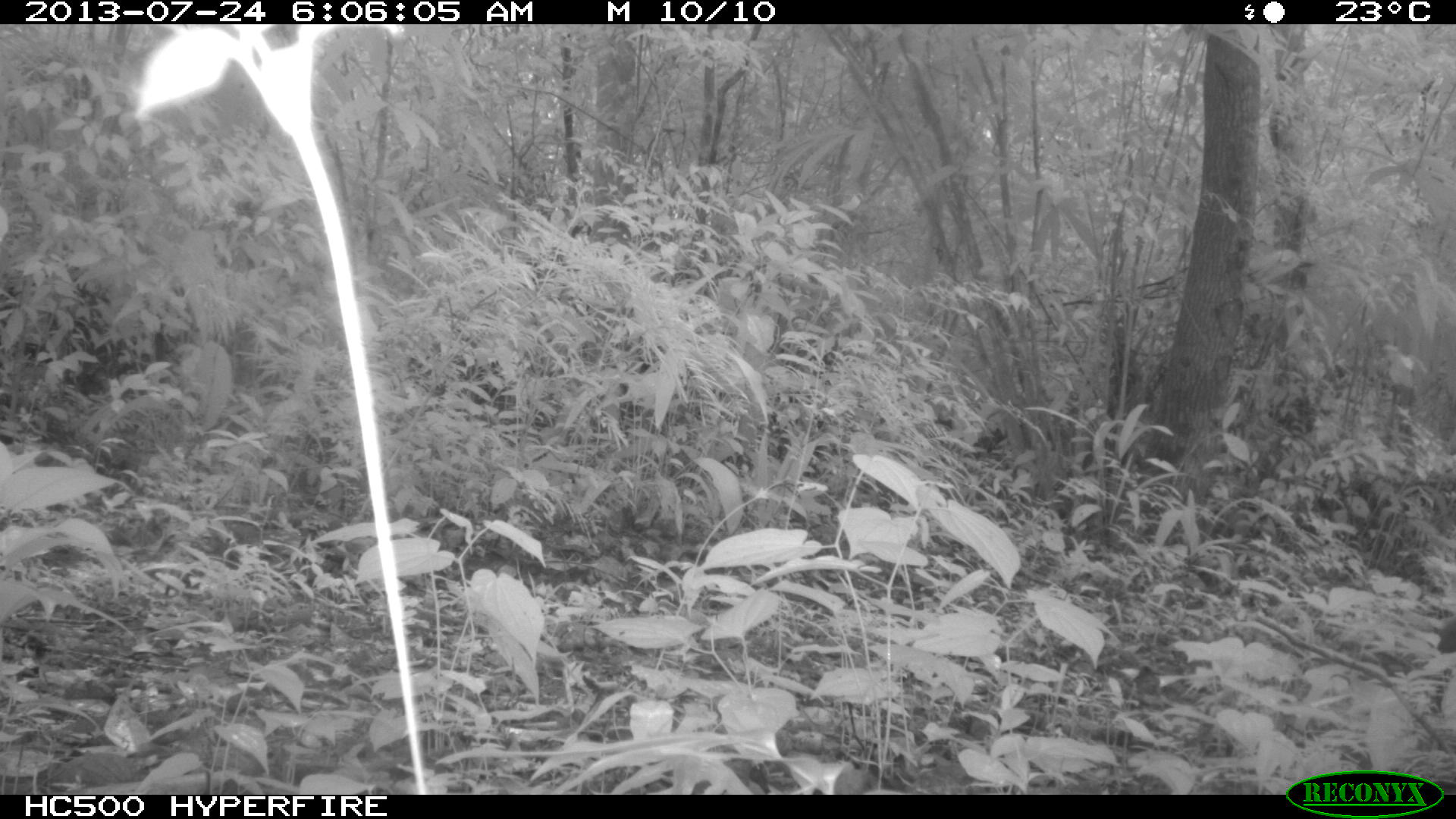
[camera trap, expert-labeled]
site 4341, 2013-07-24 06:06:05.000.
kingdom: Animalia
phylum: Chordata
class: Mammalia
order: Rodentia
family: Dasyproctidae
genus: Dasyprocta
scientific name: Dasyprocta punctata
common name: central american agouti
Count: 1.